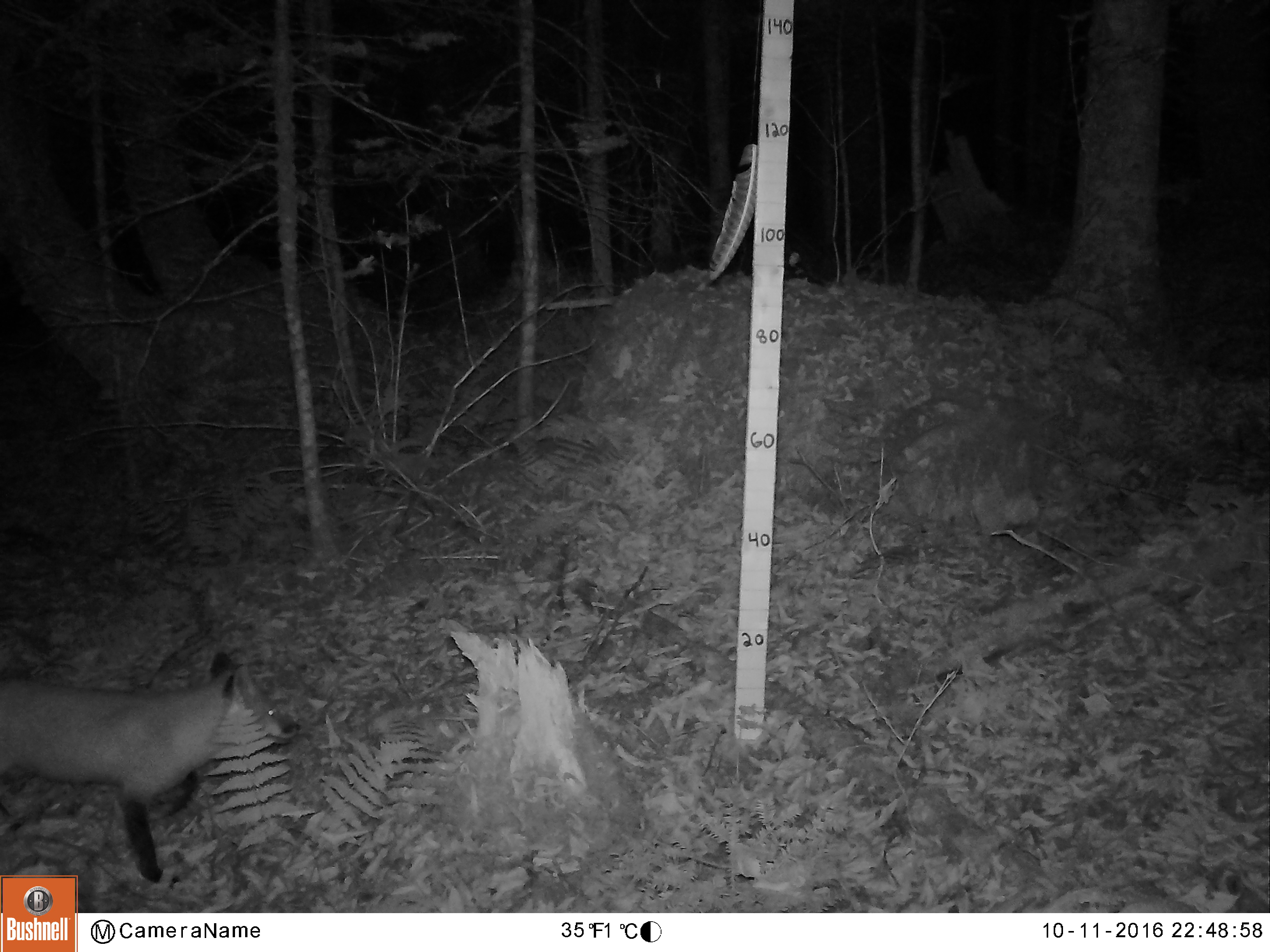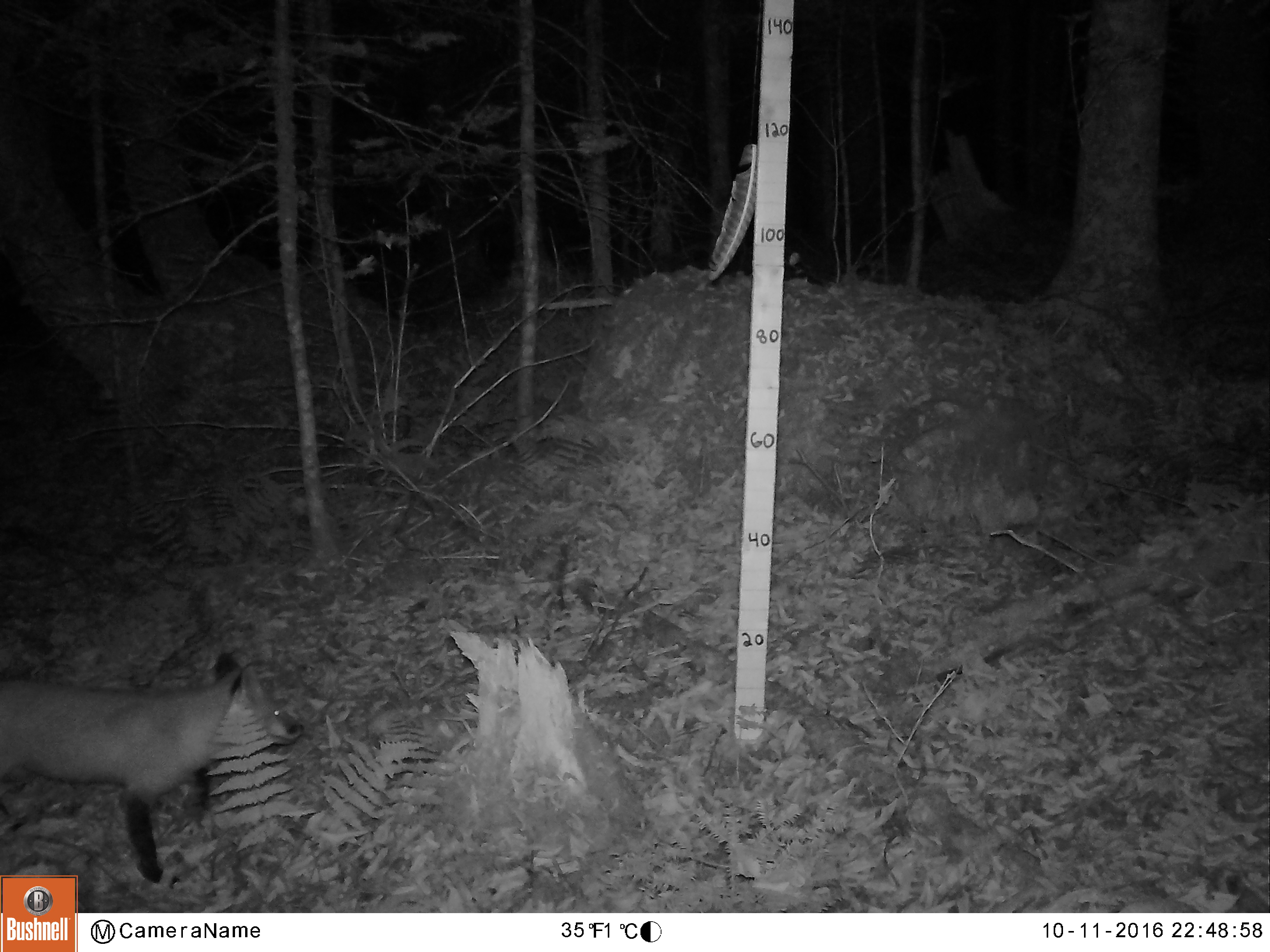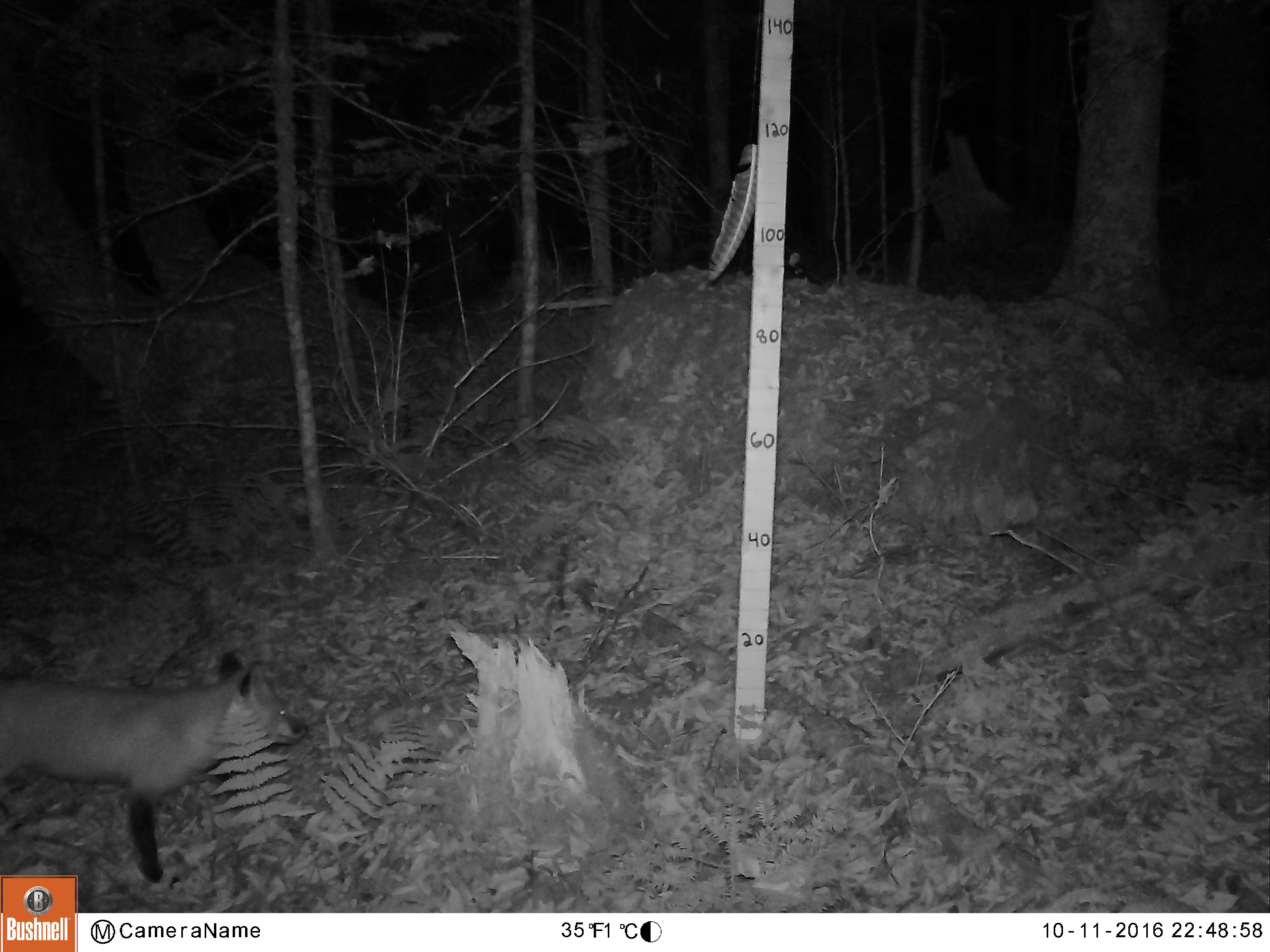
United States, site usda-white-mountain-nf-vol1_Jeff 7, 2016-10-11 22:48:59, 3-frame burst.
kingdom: Animalia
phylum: Chordata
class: Mammalia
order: Carnivora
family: Canidae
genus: Vulpes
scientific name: Vulpes vulpes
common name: red fox